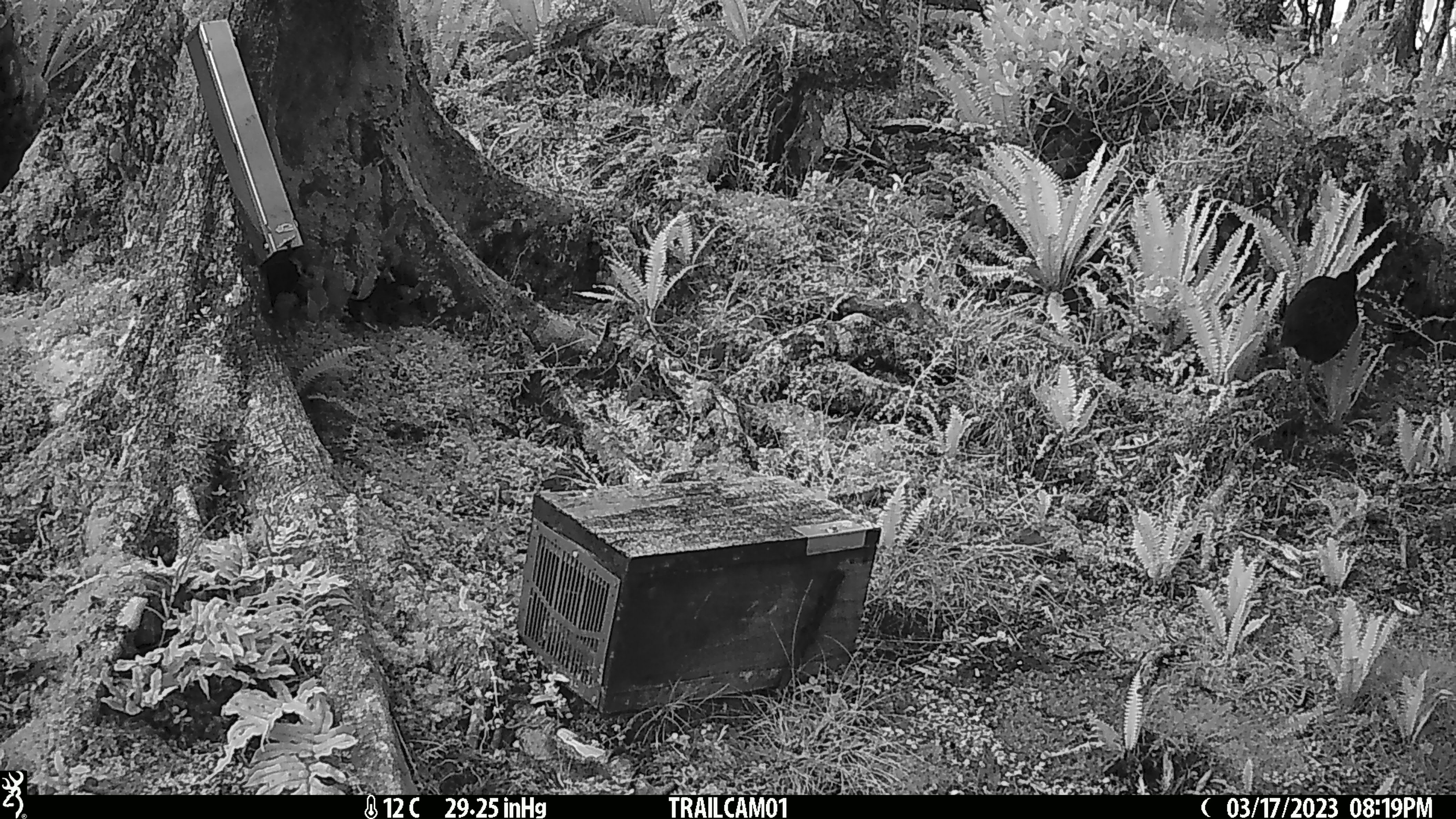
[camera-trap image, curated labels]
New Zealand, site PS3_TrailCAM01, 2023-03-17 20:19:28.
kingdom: Animalia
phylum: Chordata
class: Aves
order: Gruiformes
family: Rallidae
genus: Gallirallus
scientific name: Gallirallus australis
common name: weka